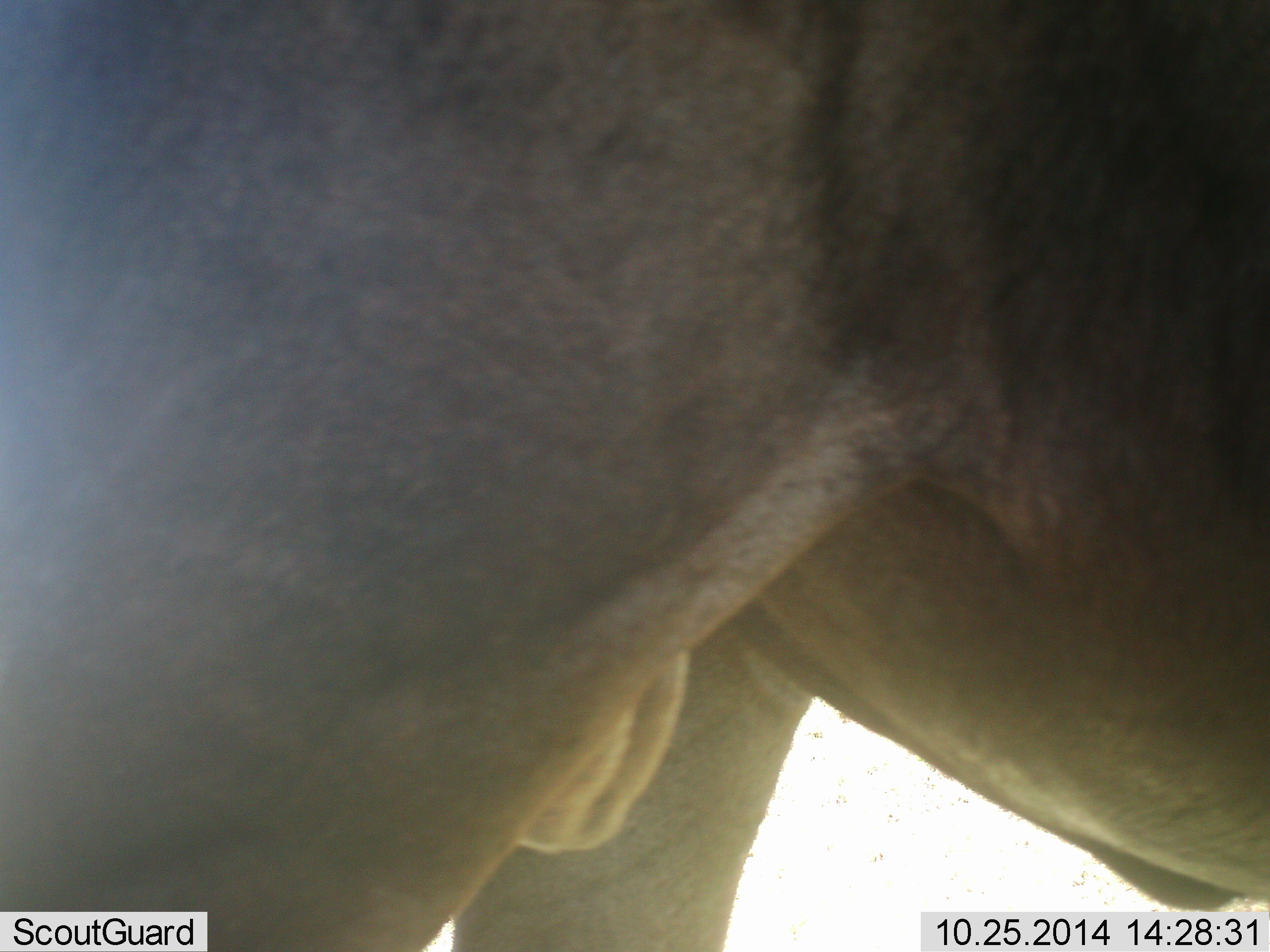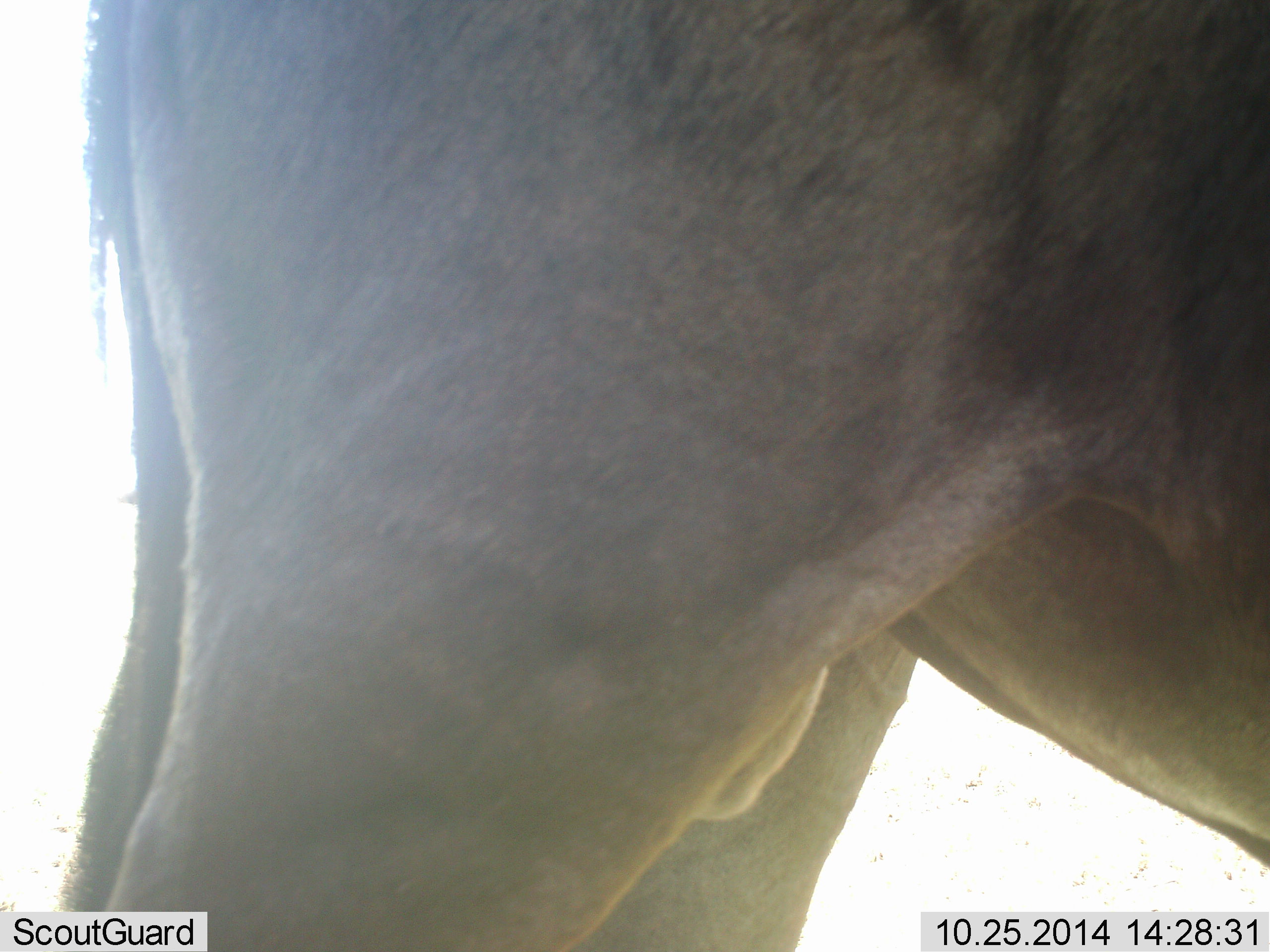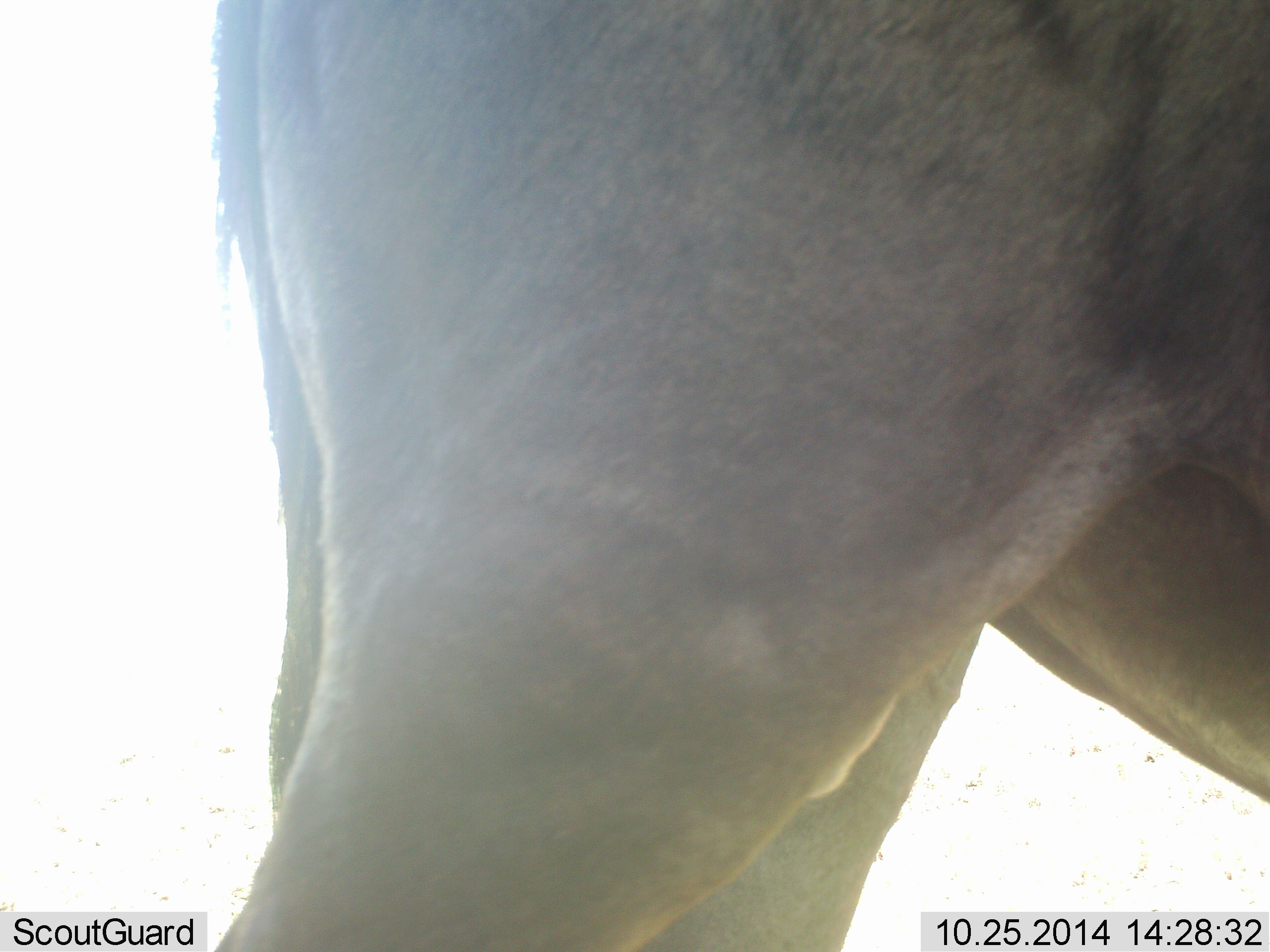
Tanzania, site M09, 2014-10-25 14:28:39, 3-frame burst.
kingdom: Animalia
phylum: Chordata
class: Mammalia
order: Artiodactyla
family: Bovidae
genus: Connochaetes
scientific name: Connochaetes taurinus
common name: blue wildebeest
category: wildebeest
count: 1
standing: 60%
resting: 0%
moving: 40%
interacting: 0%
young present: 0%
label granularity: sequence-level